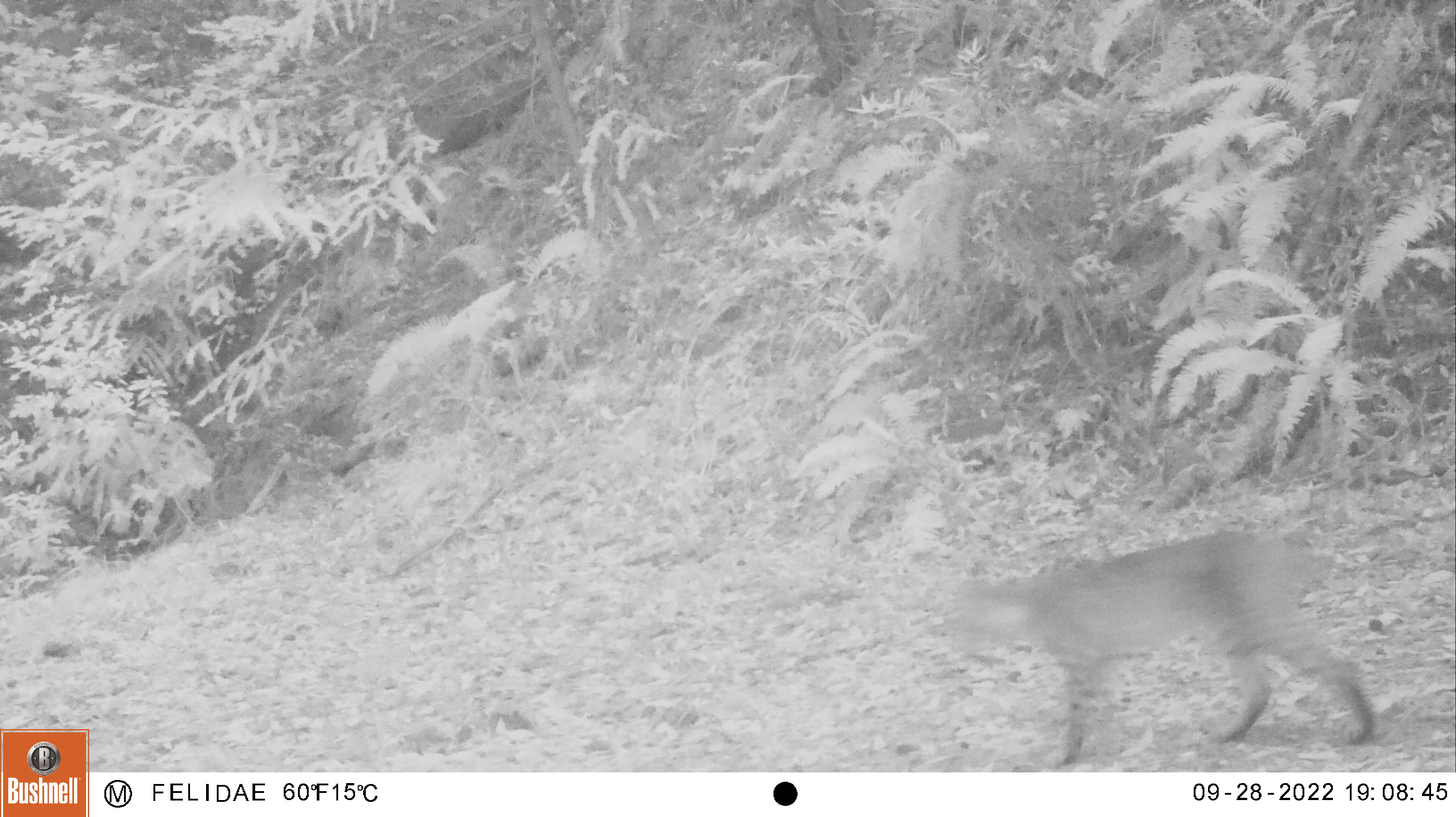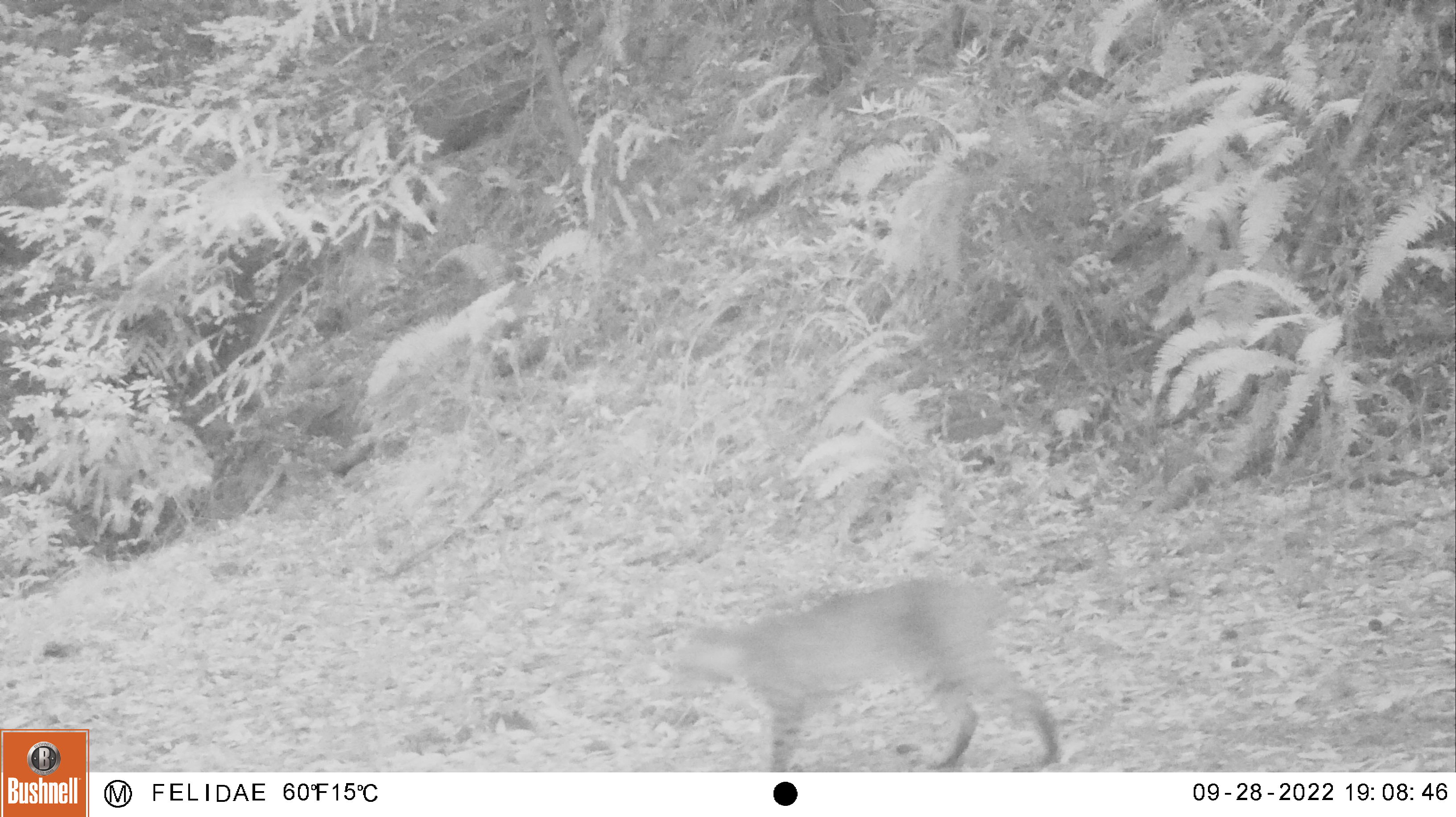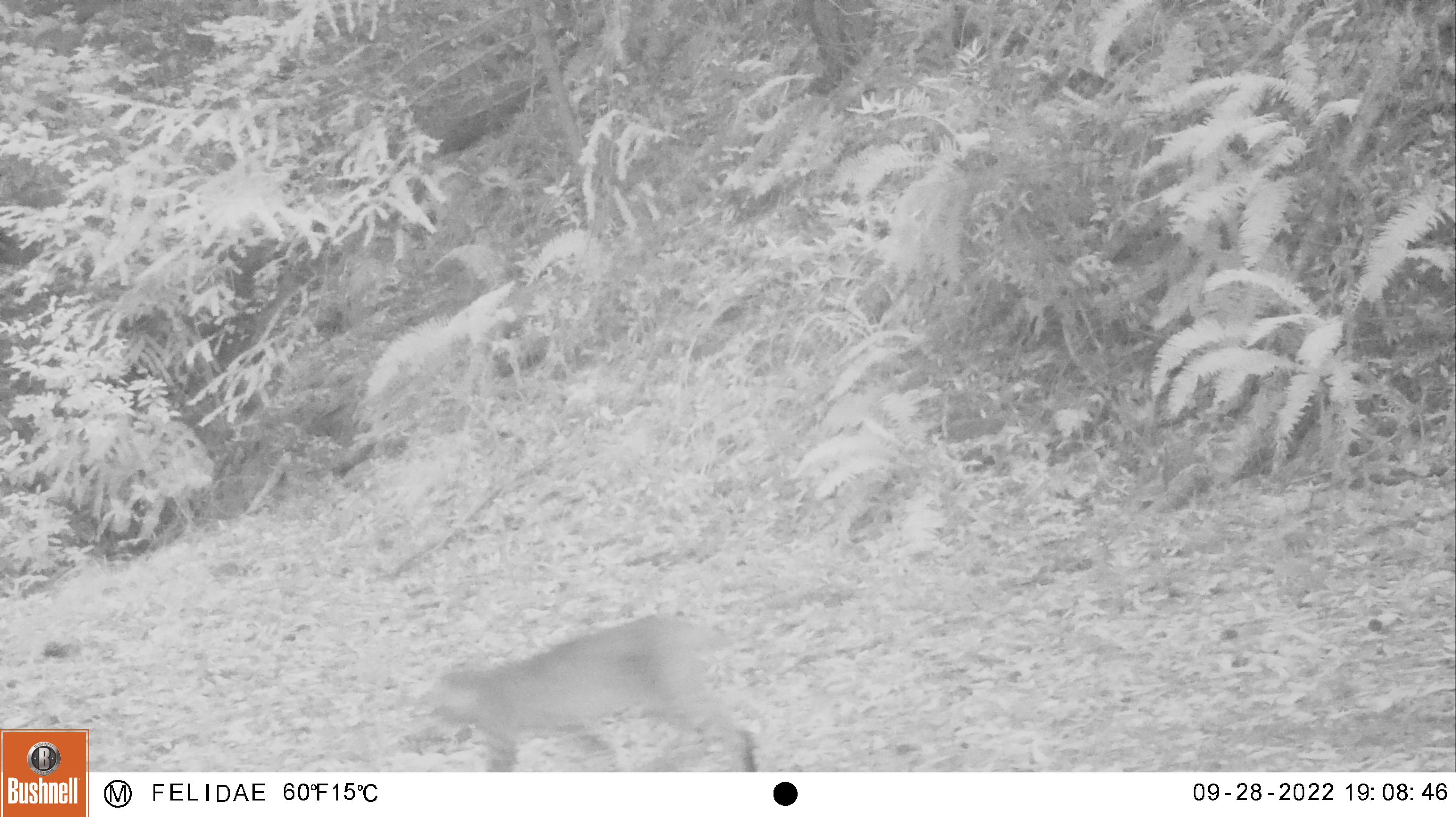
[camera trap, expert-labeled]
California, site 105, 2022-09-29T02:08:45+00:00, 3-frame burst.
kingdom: Animalia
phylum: Chordata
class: Mammalia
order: Carnivora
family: Felidae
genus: Lynx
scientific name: Lynx rufus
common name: bobcat